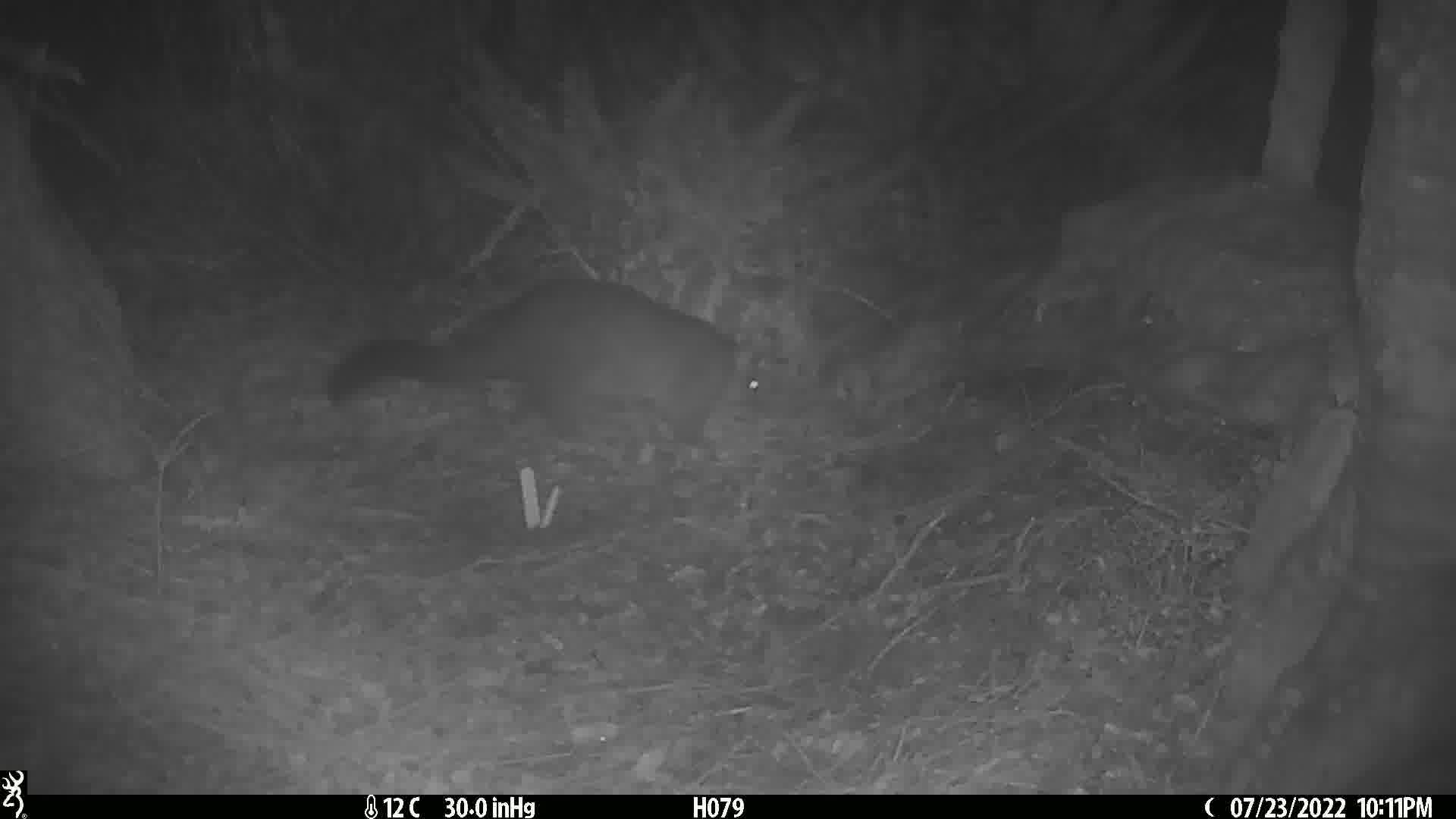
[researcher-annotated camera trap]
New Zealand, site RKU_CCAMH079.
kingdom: Animalia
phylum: Chordata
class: Mammalia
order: Diprotodontia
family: Phalangeridae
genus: Trichosurus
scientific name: Trichosurus vulpecula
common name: common brushtail possum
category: possum